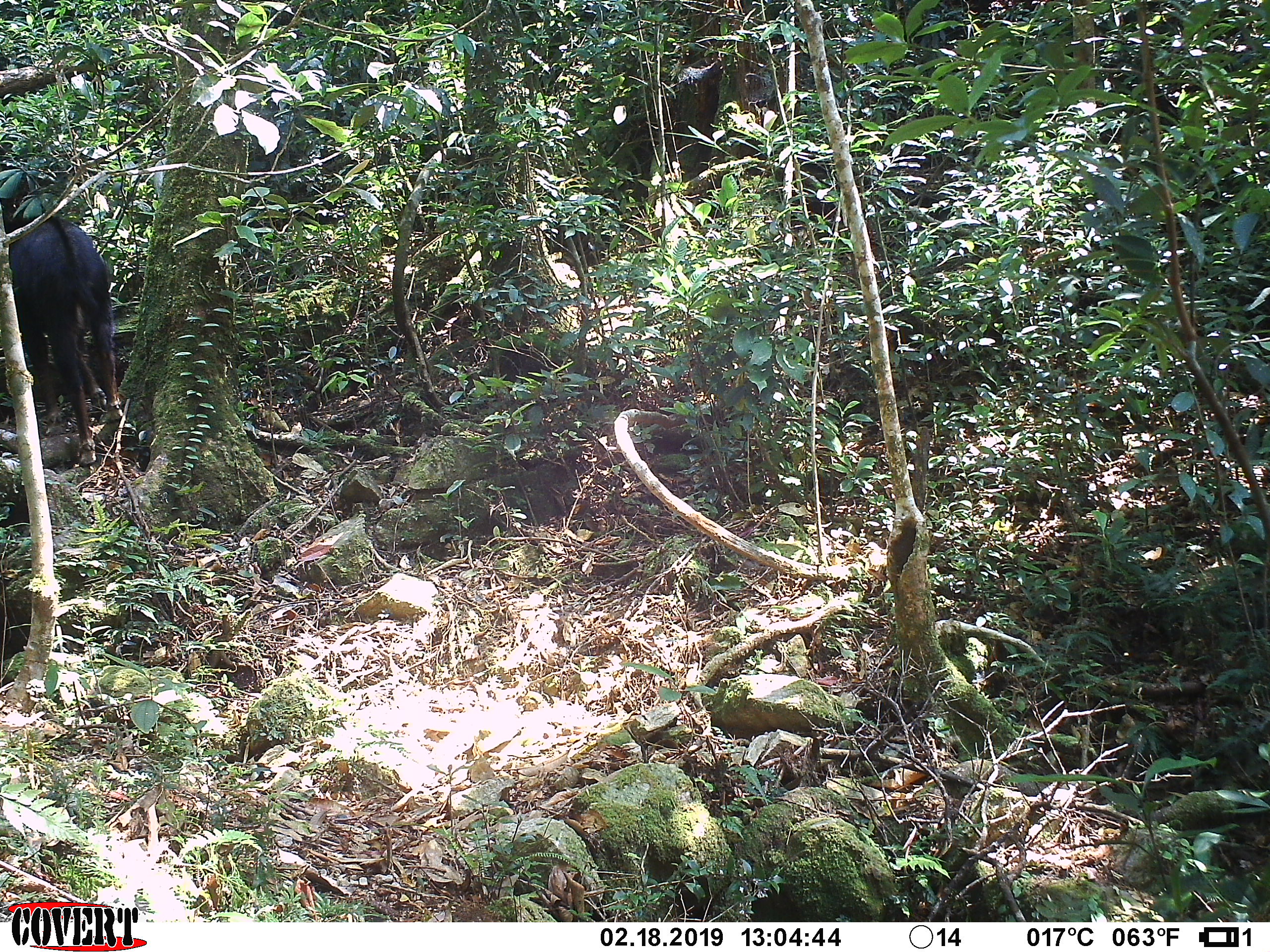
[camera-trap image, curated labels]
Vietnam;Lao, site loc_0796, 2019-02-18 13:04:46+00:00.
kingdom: Animalia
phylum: Chordata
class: Mammalia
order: Artiodactyla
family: Bovidae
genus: Capricornis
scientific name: Capricornis sumatraensis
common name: chinese serow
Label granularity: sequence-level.